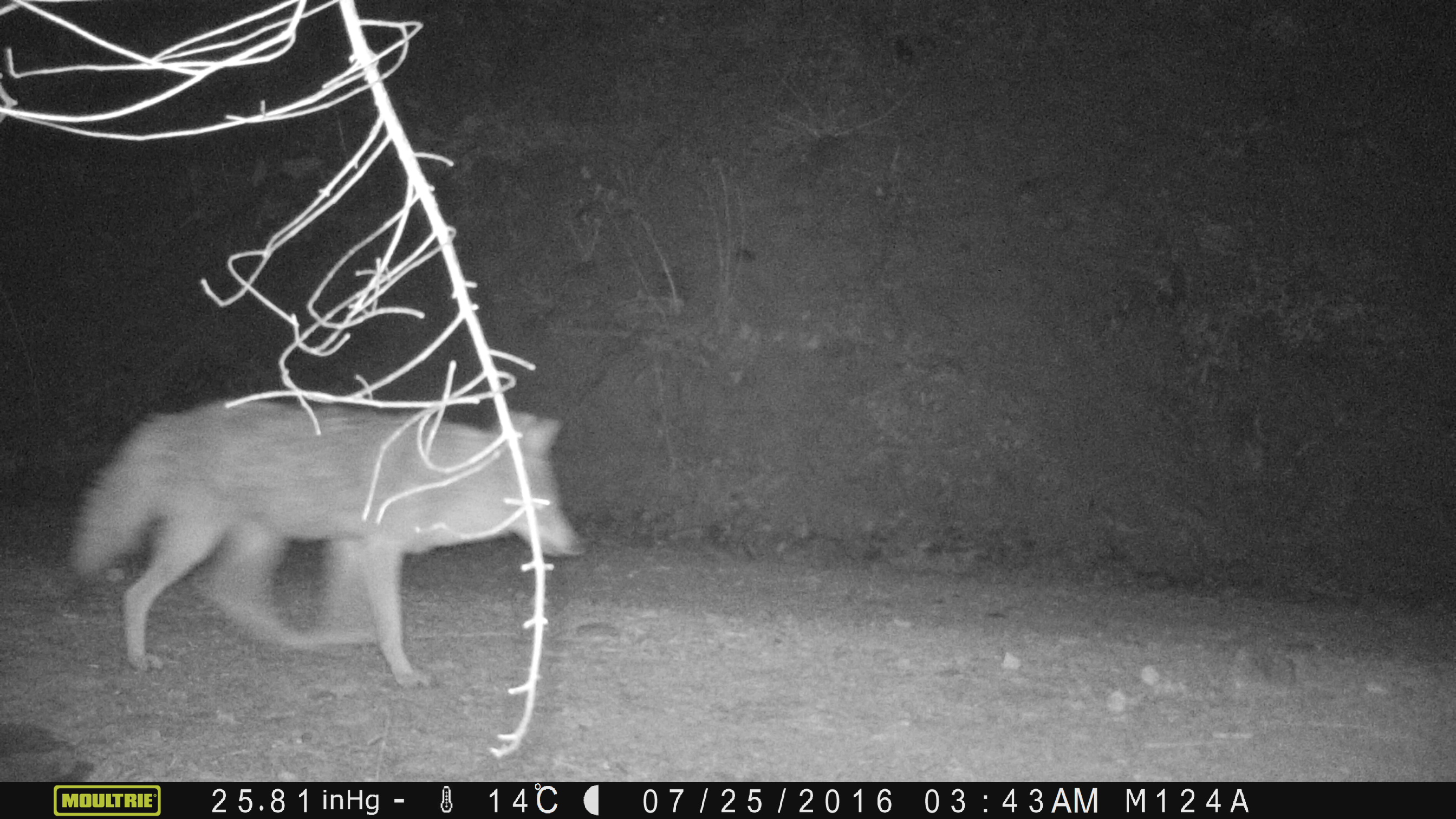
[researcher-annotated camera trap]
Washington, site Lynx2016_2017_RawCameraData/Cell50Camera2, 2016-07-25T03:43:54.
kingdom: Animalia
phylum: Chordata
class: Mammalia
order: Carnivora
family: Canidae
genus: Canis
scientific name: Canis latrans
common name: coyote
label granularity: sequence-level